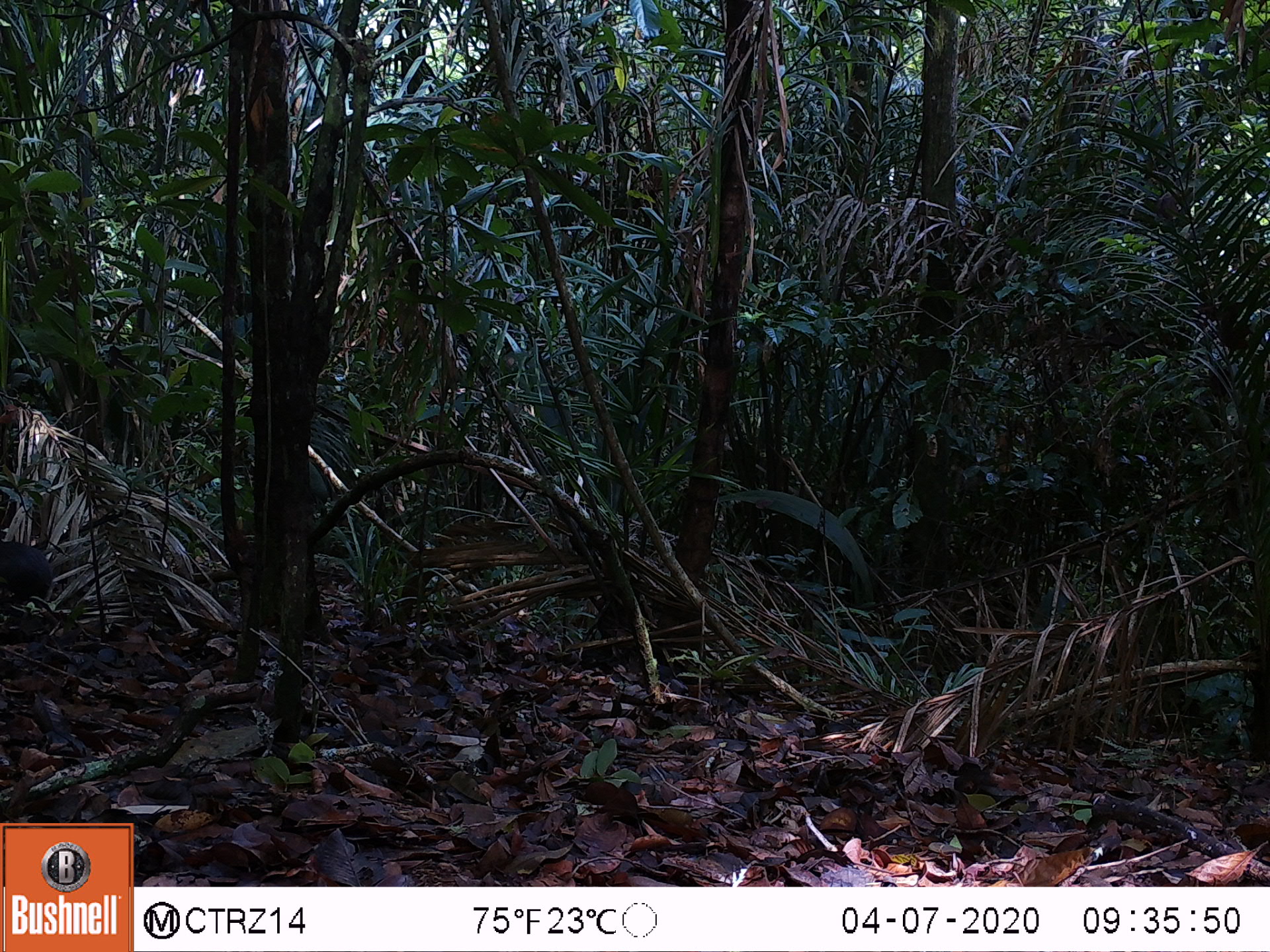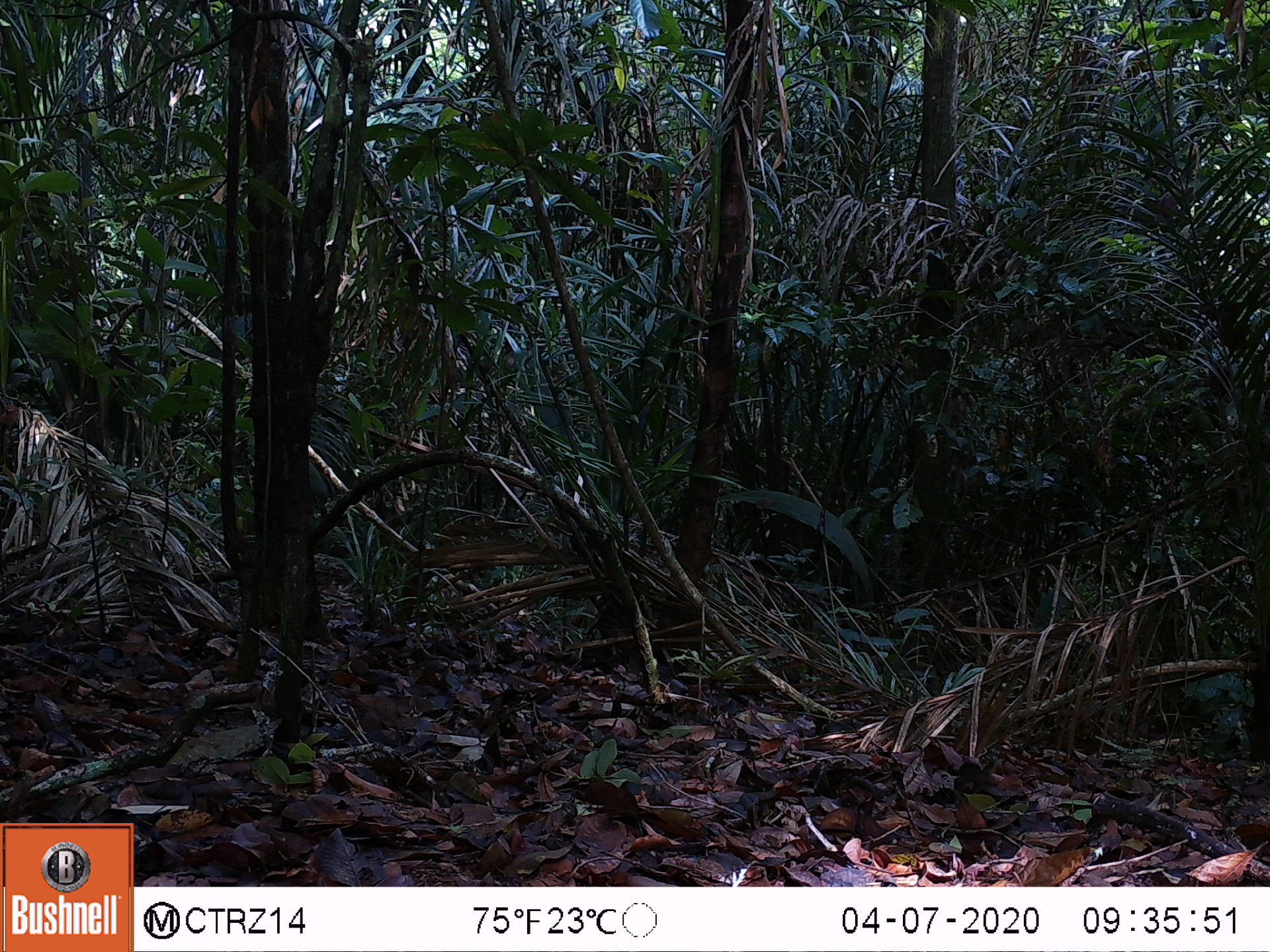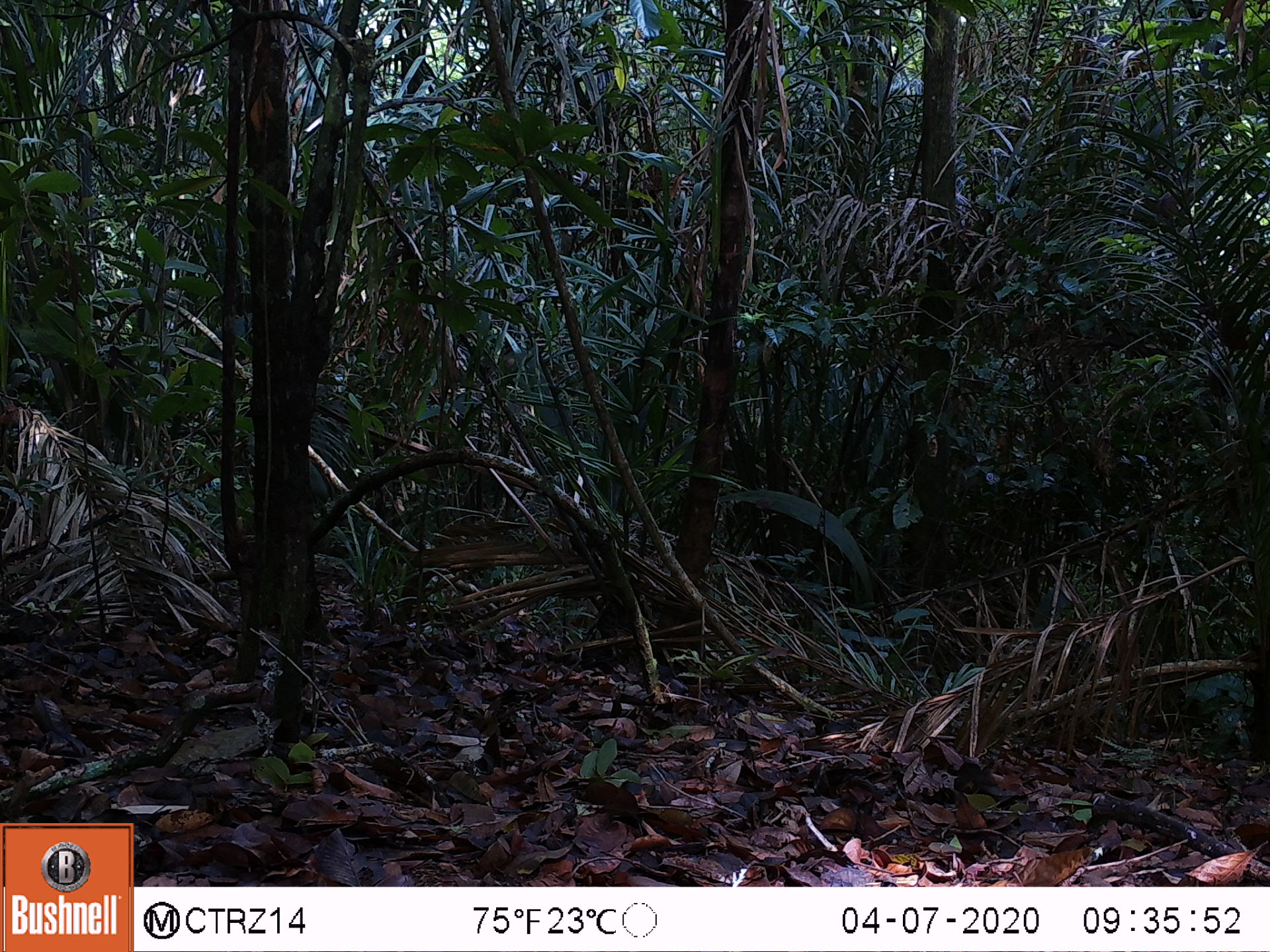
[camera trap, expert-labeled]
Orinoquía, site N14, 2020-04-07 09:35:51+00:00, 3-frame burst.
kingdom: Animalia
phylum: Chordata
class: Mammalia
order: Rodentia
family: Dasyproctidae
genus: Dasyprocta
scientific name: Dasyprocta fuliginosa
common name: black agouti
Black agouti (Dasyprocta fuliginosa).